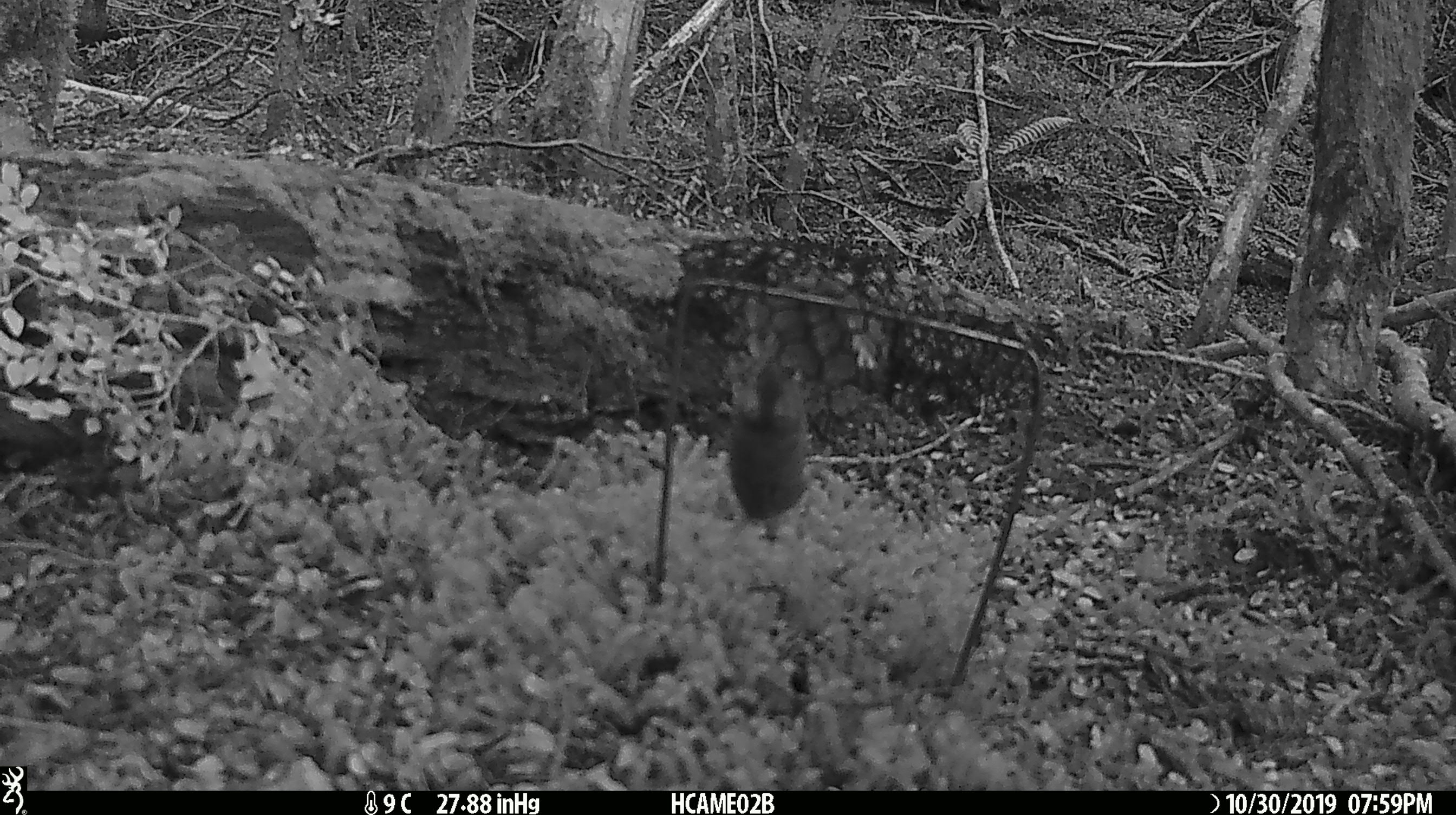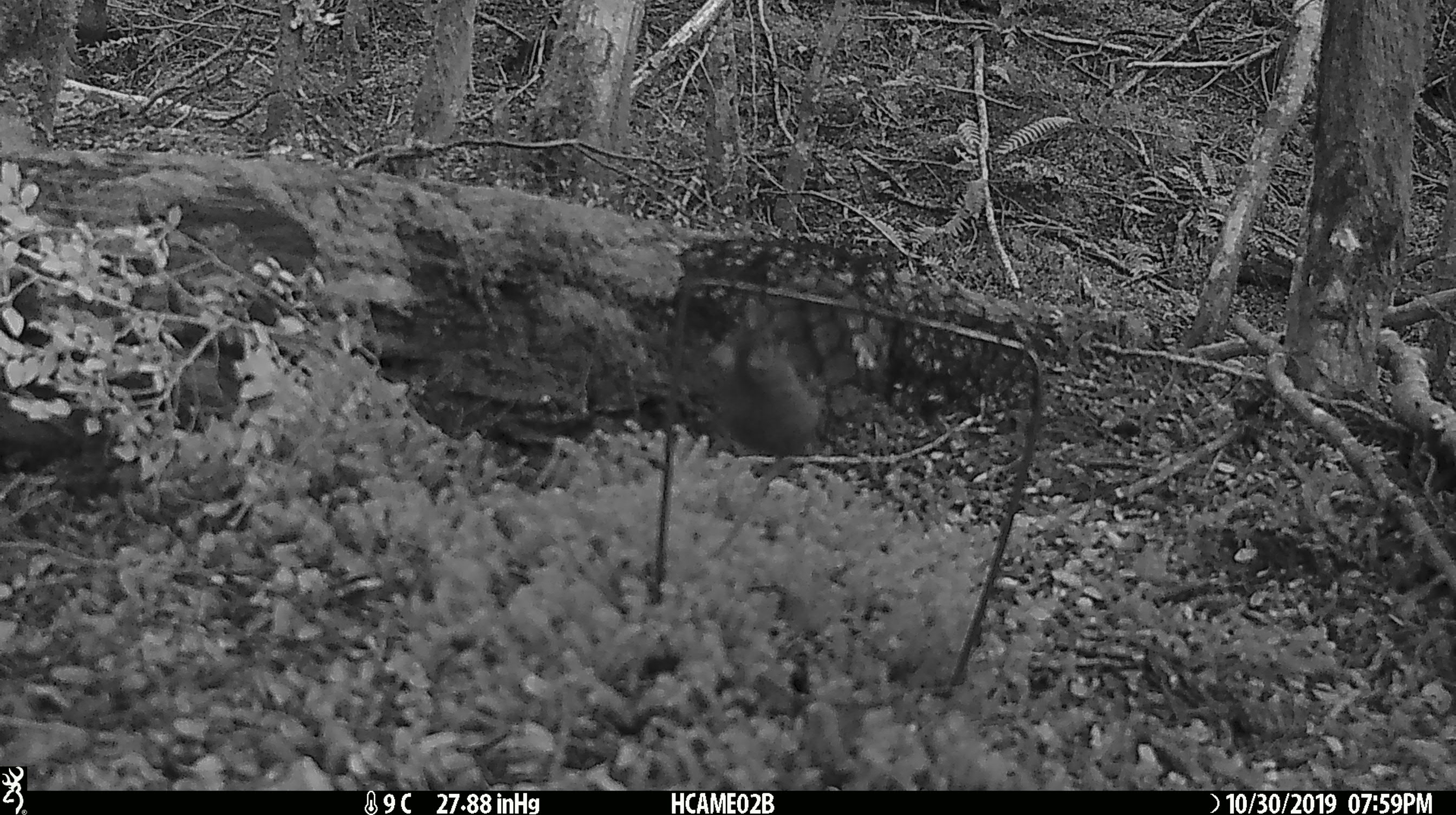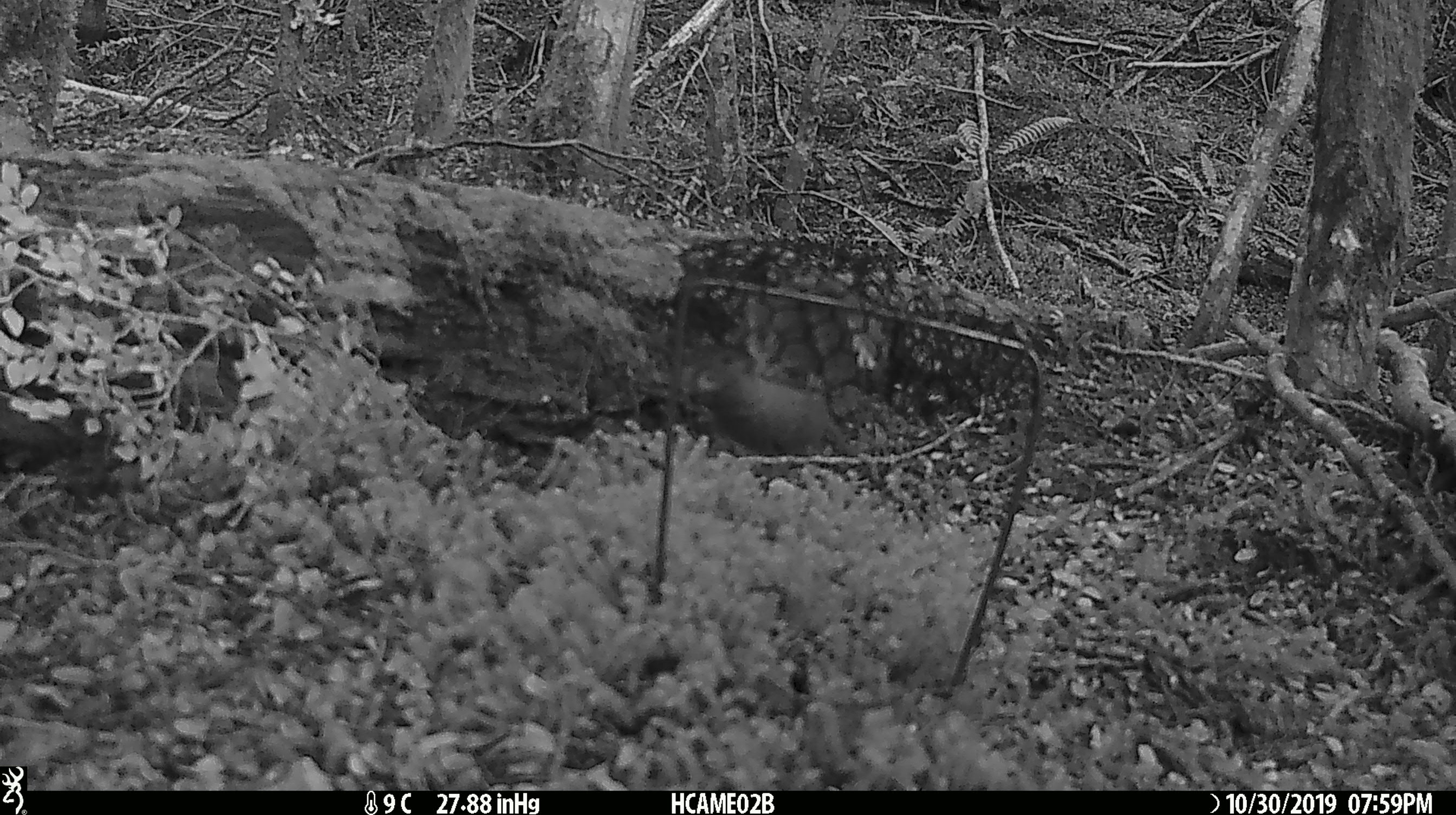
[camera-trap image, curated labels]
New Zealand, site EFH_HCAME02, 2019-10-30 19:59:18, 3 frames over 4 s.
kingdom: Animalia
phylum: Chordata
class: Mammalia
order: Rodentia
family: Muridae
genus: Mus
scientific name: Mus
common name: mouse